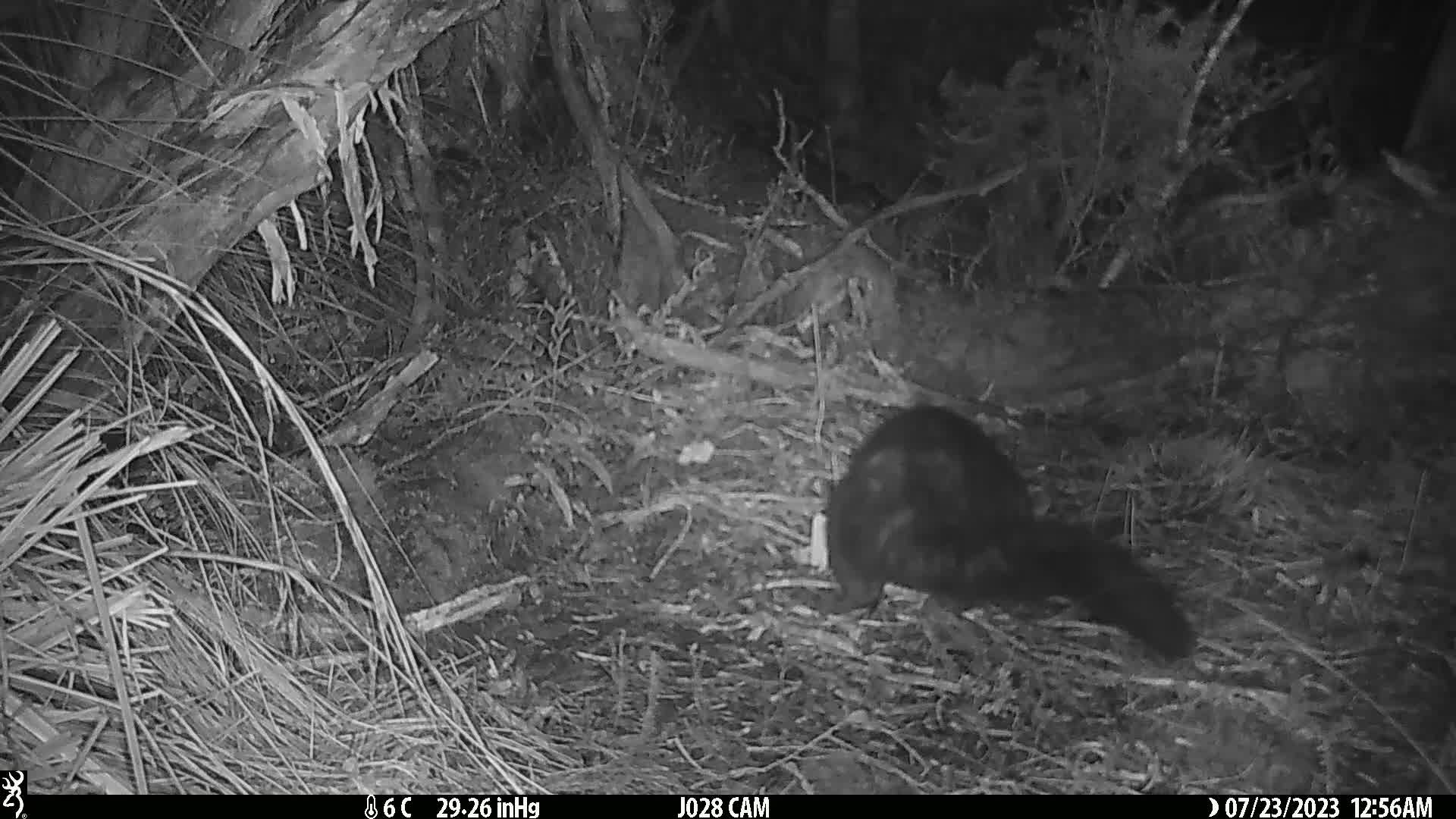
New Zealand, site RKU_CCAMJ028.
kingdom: Animalia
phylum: Chordata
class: Mammalia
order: Diprotodontia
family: Phalangeridae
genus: Trichosurus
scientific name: Trichosurus vulpecula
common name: common brushtail possum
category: possum